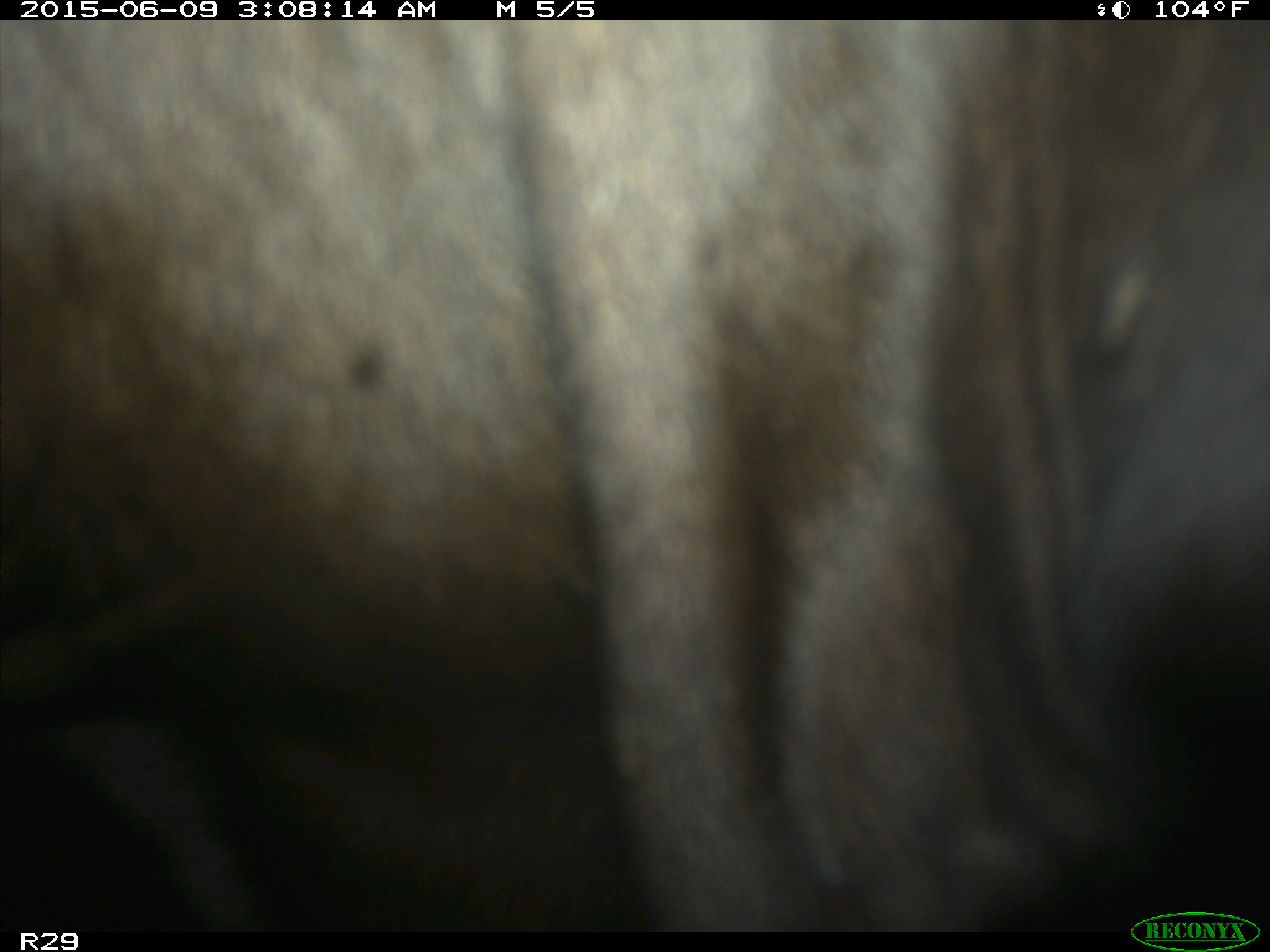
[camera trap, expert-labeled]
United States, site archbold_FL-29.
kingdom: Animalia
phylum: Chordata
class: Mammalia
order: Artiodactyla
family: Bovidae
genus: Bos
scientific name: Bos taurus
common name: domestic cow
Bos taurus (domestic cow).